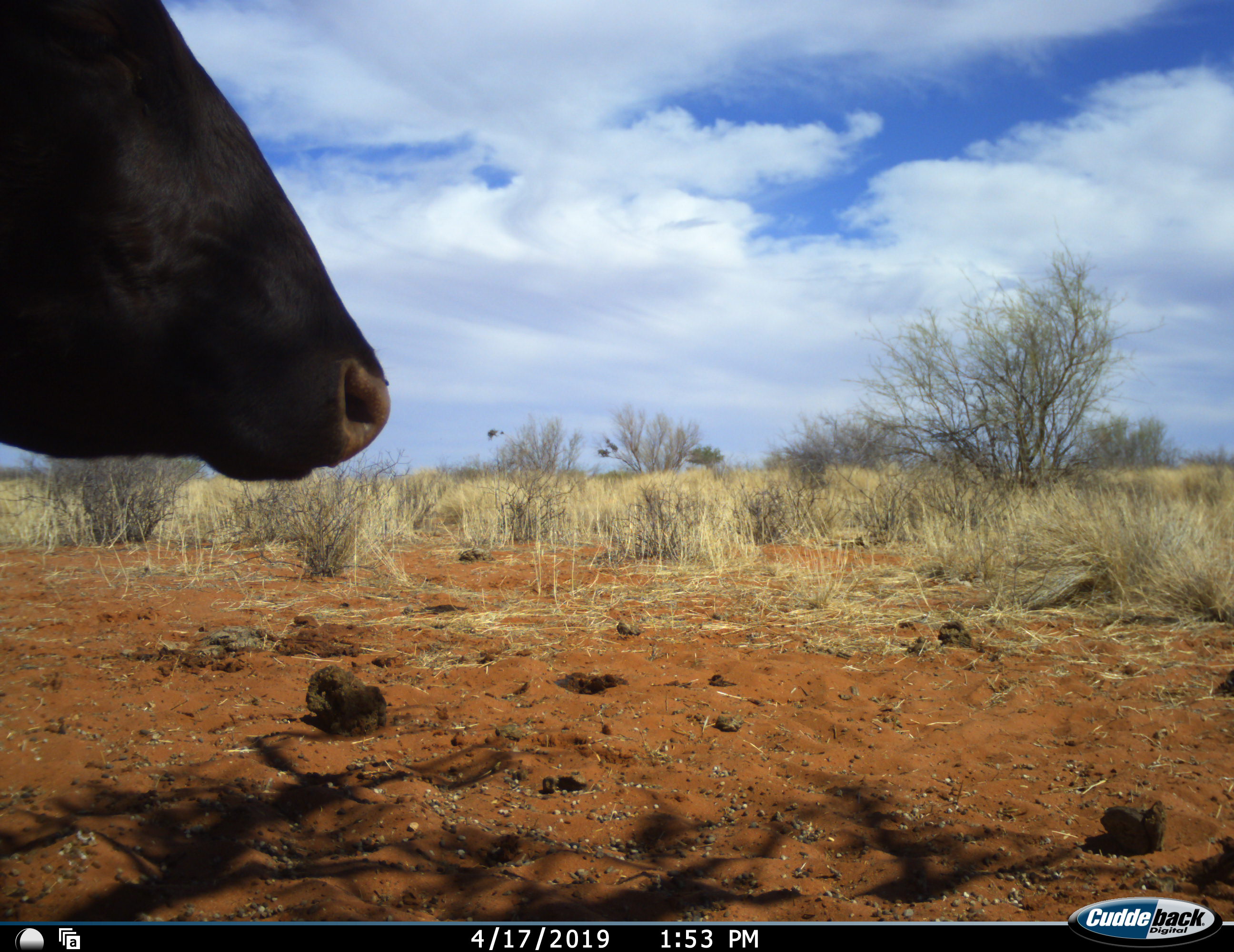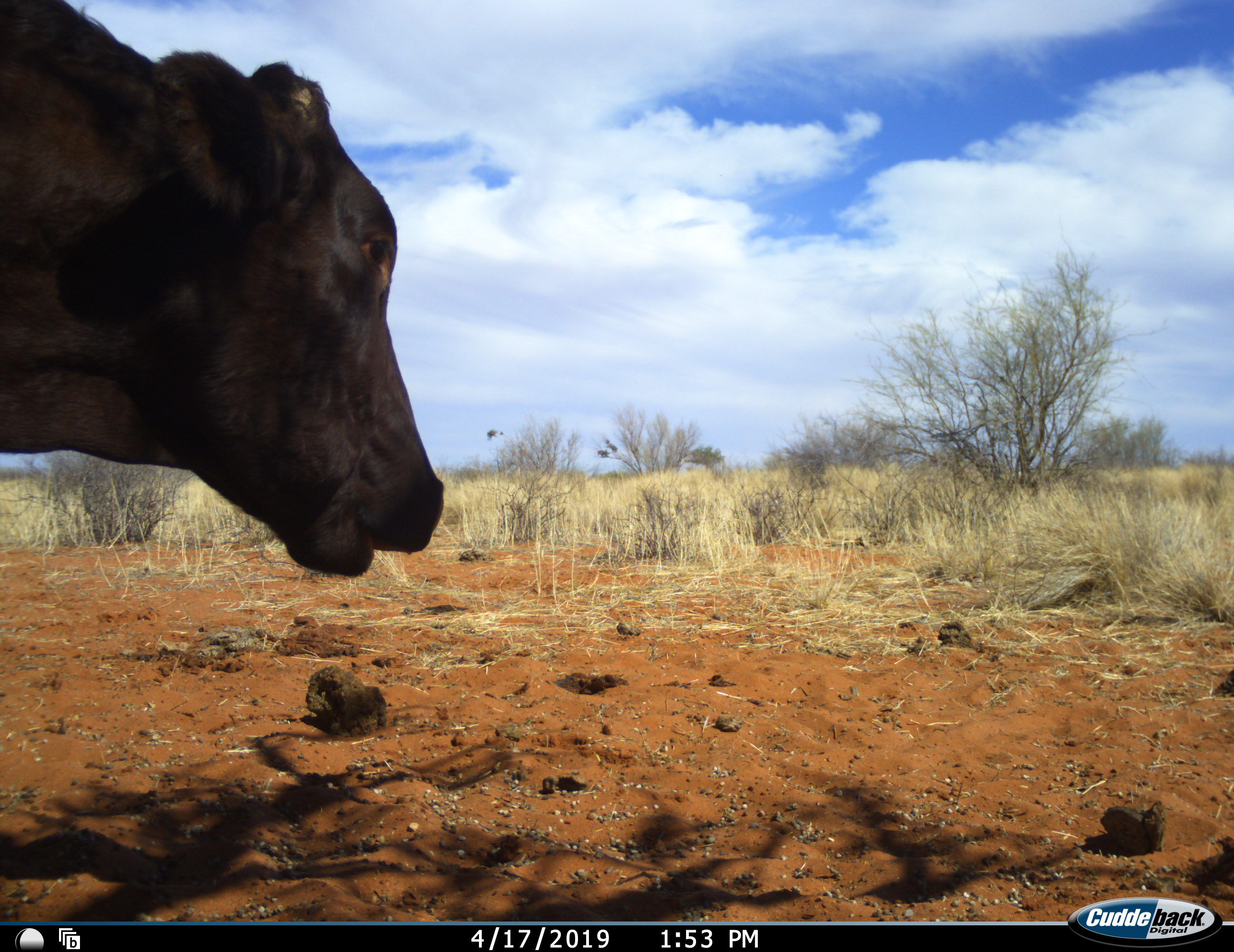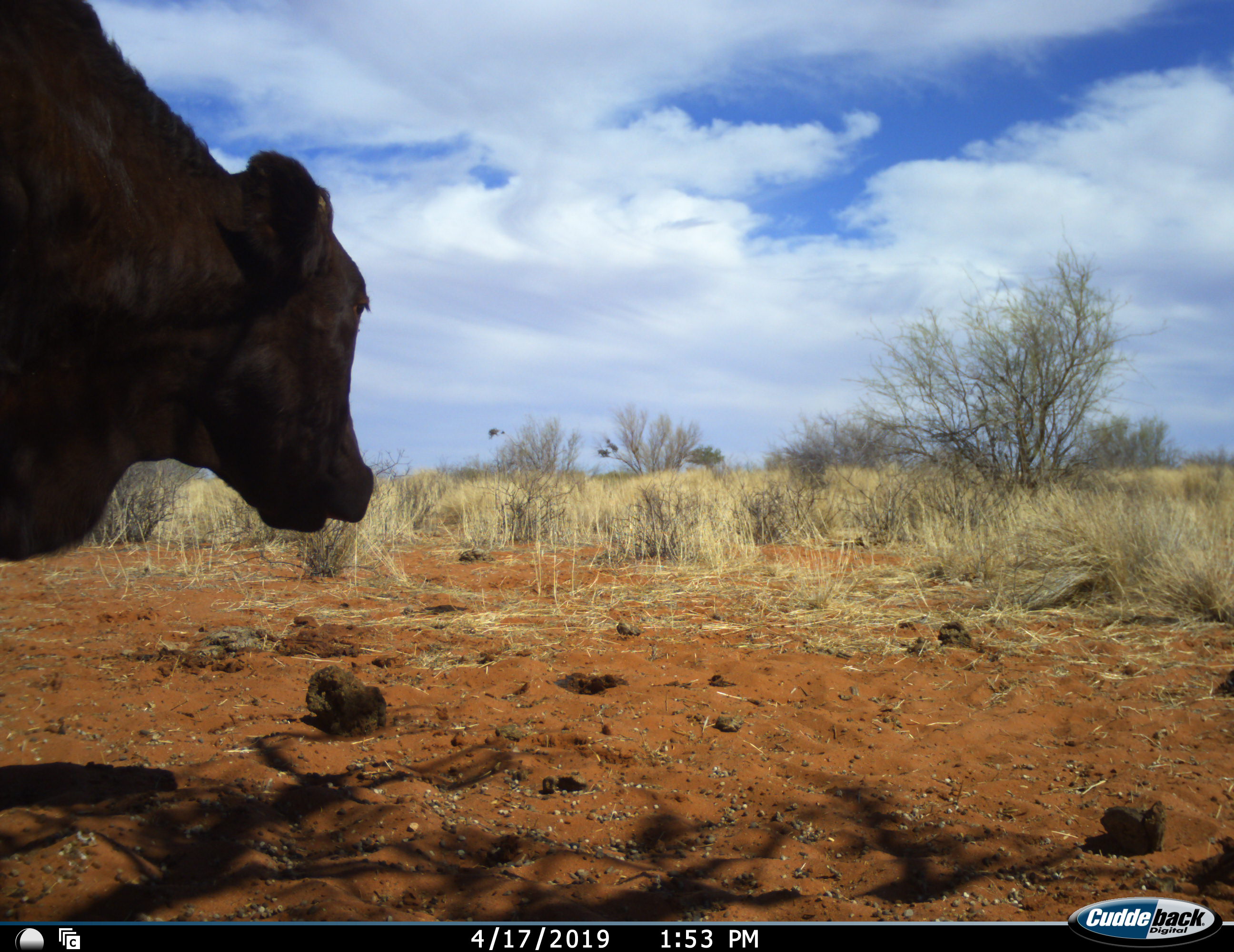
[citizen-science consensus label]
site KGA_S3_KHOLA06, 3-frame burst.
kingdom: Animalia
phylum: Chordata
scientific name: Vertebrata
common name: domestic animal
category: domesticanimal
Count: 1.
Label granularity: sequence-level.